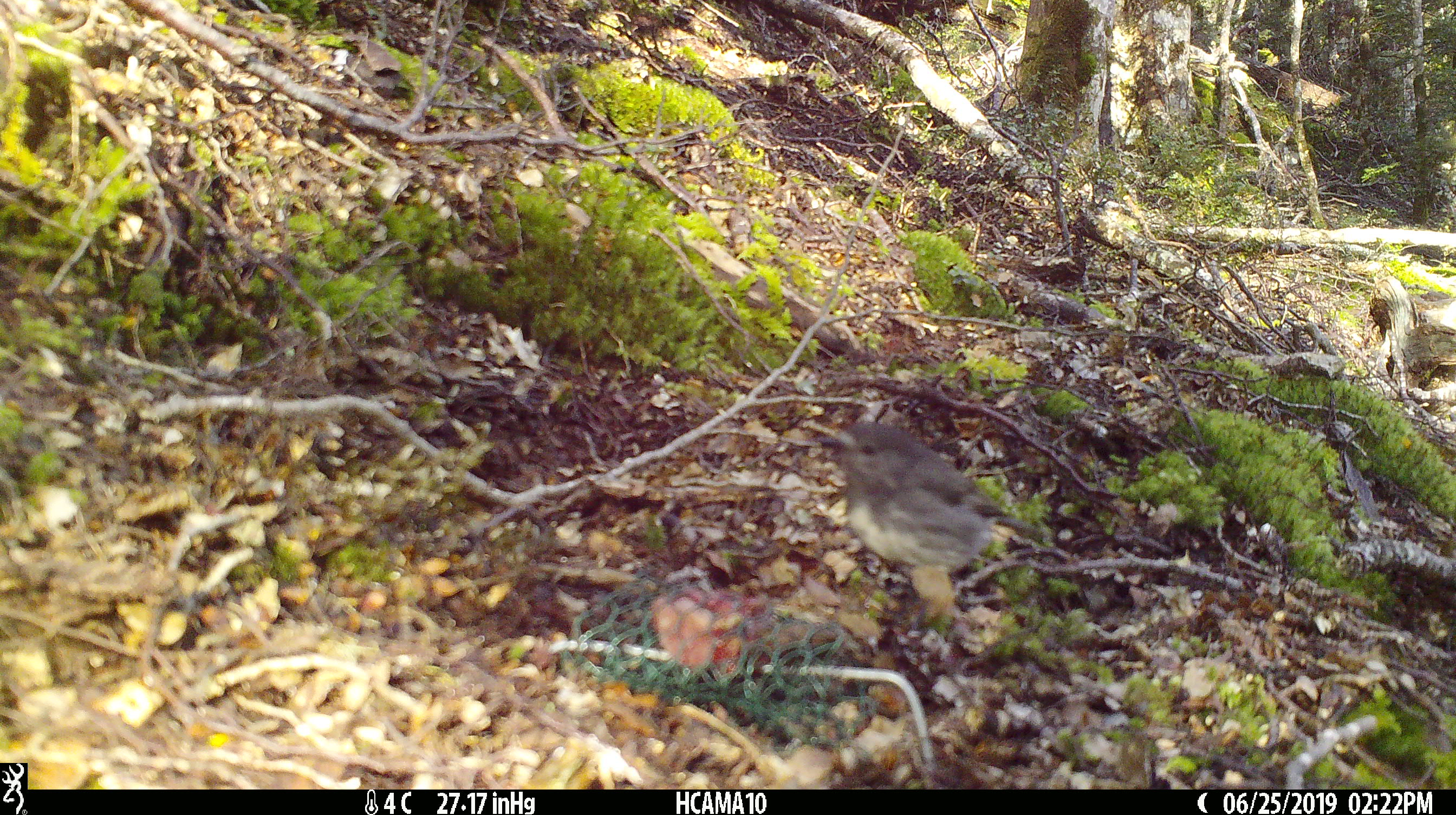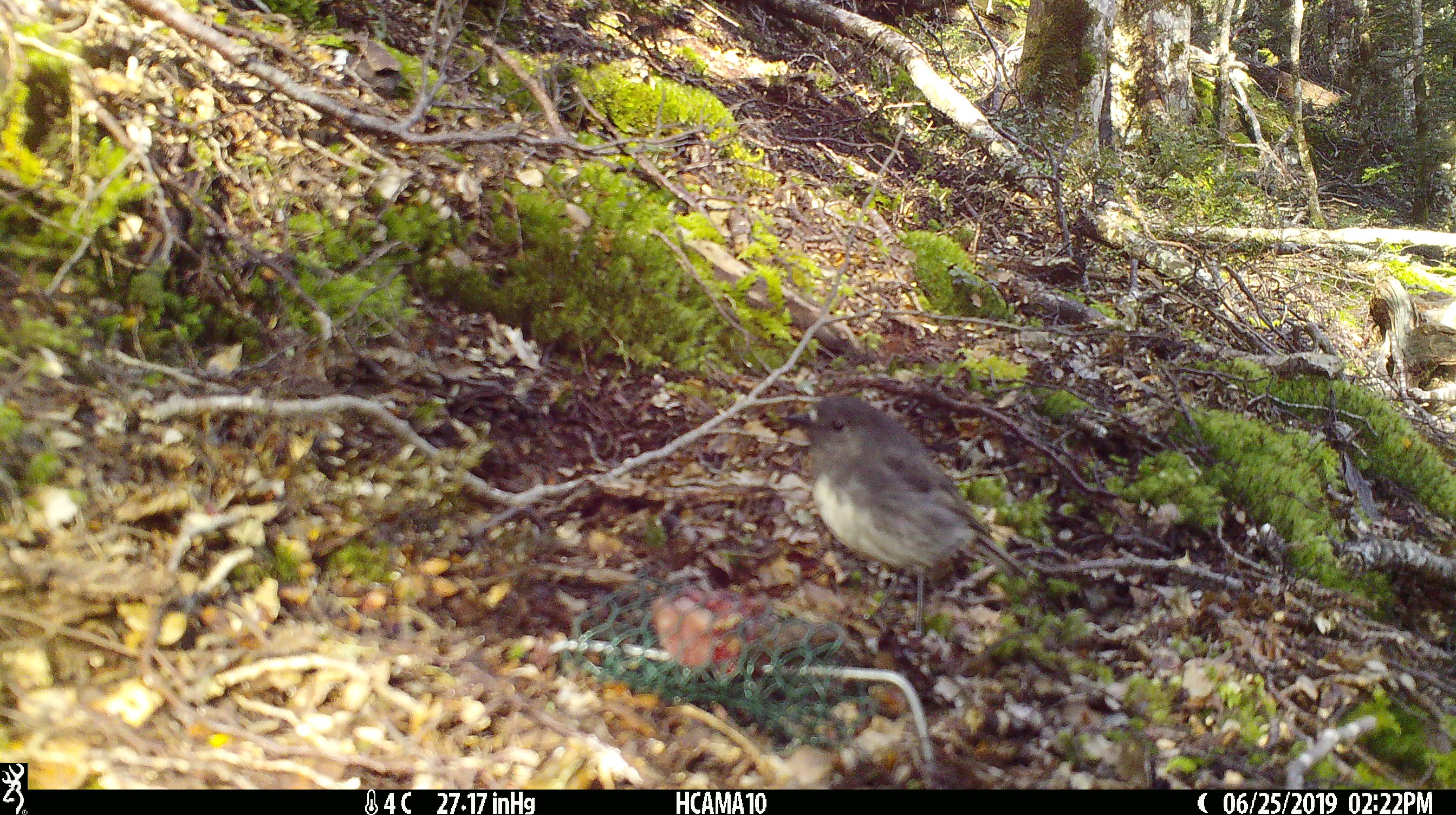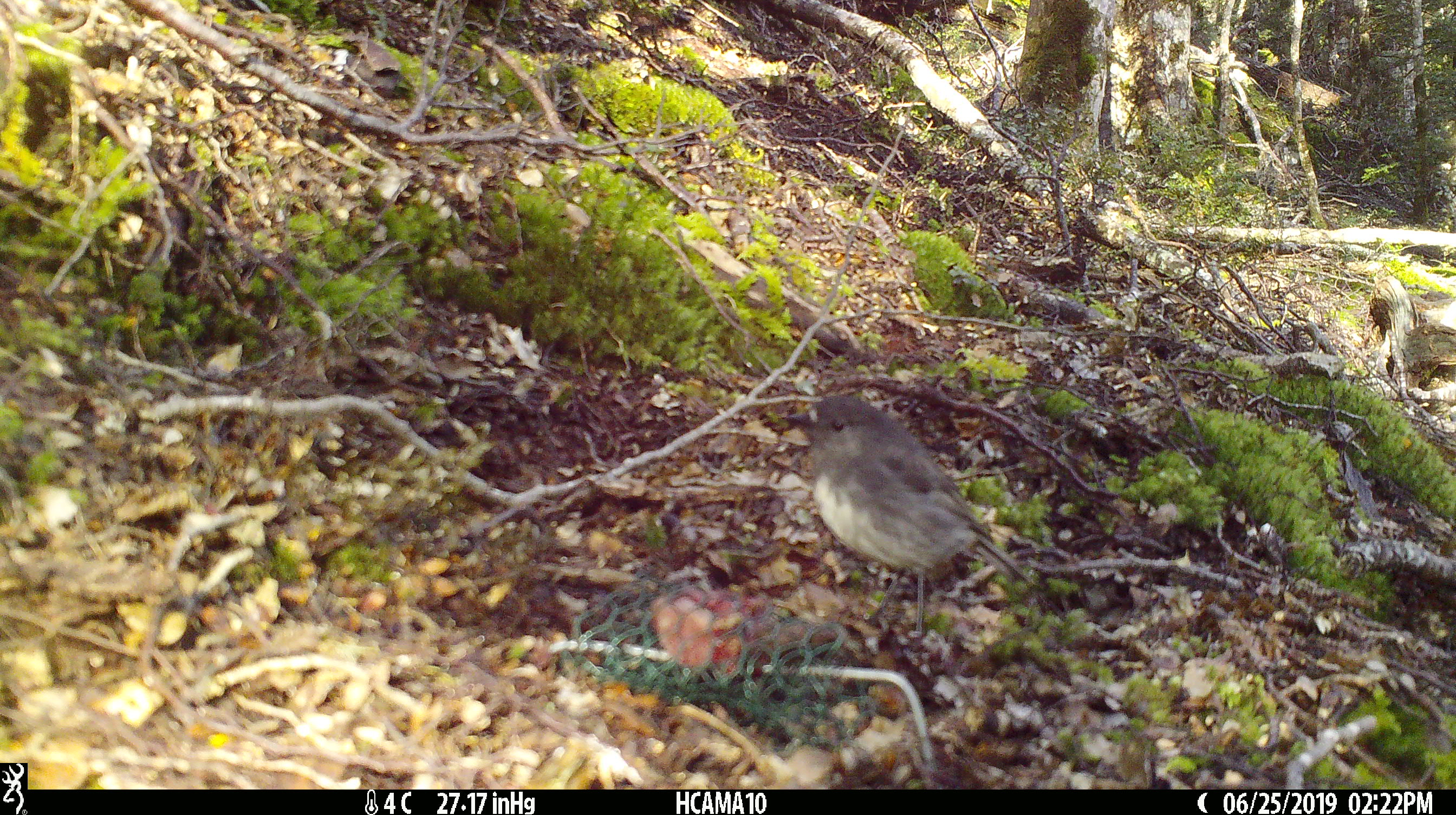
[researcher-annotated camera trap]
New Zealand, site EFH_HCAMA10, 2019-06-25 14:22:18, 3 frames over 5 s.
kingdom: Animalia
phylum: Chordata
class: Aves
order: Passeriformes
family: Petroicidae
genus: Petroica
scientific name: Petroica australis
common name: new zealand robin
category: robin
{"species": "robin (new zealand robin) (Petroica australis)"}